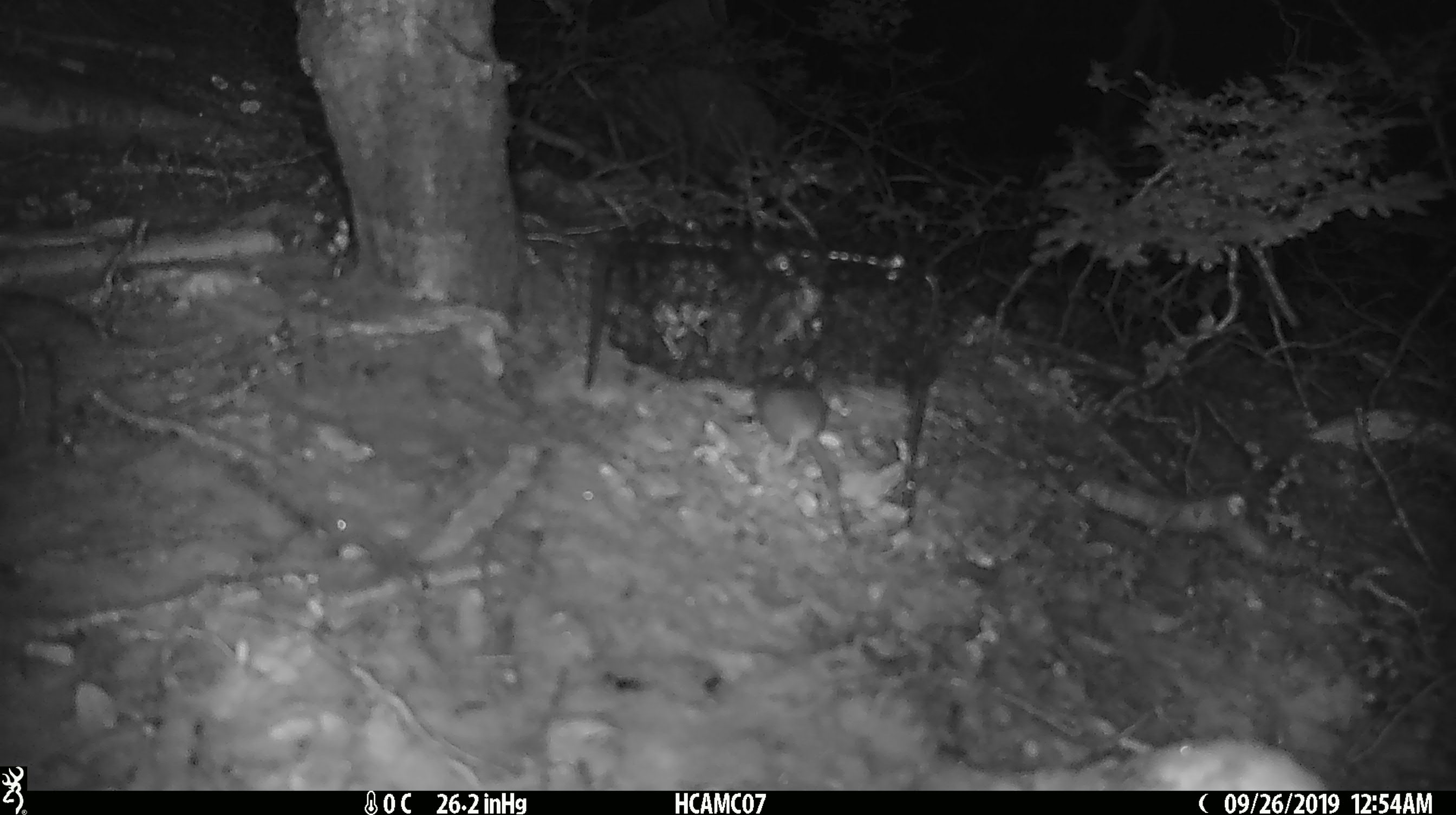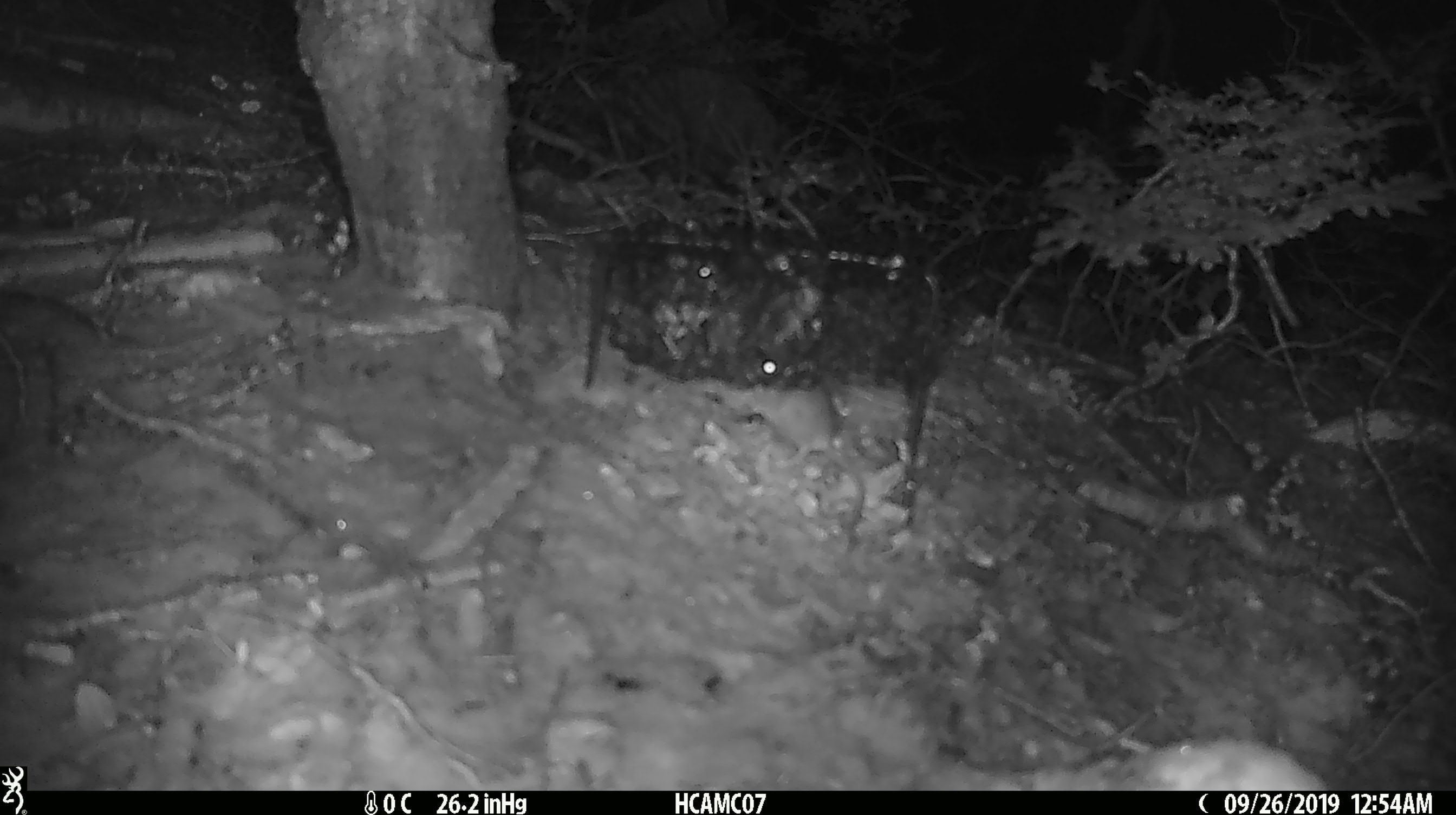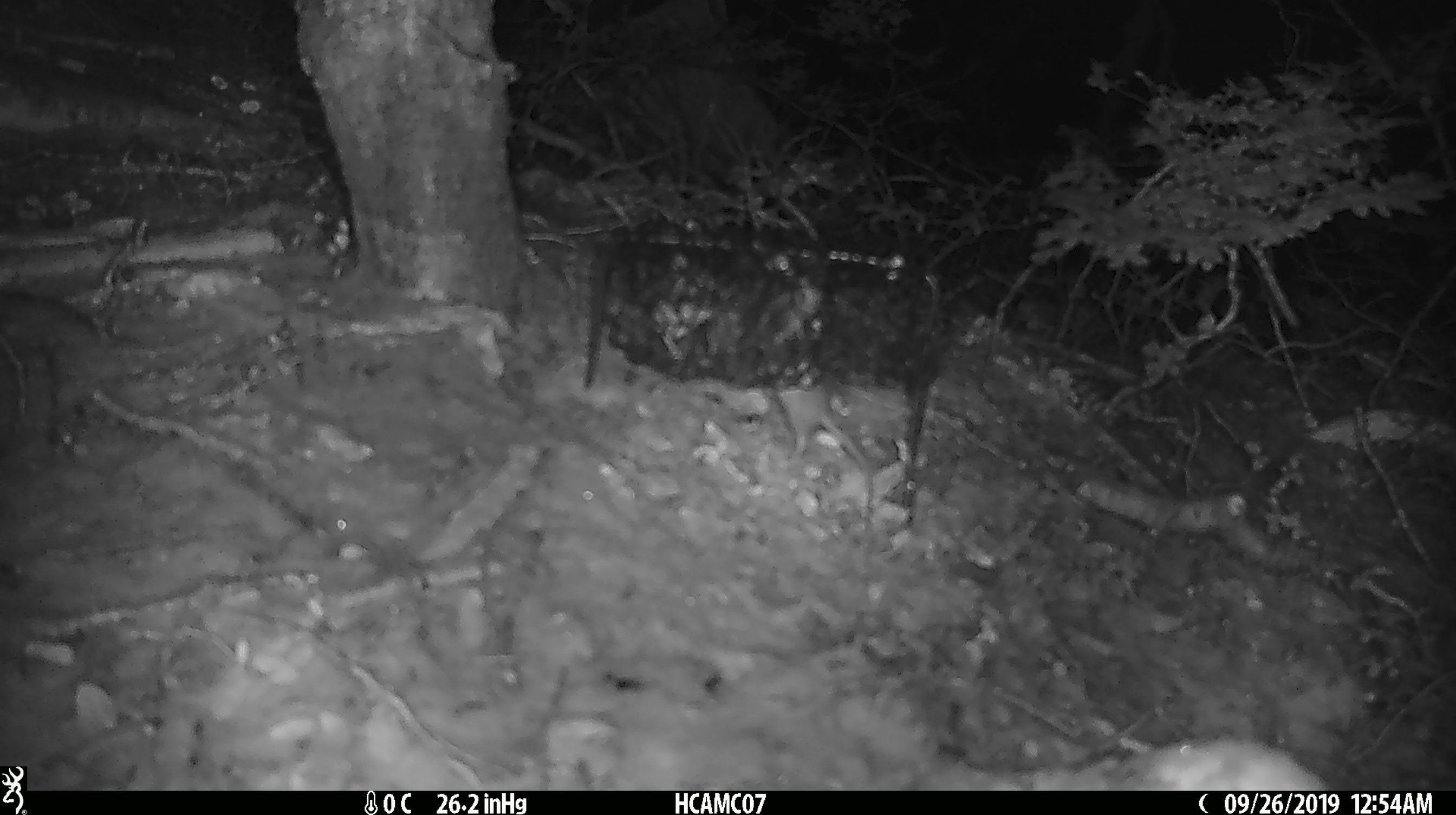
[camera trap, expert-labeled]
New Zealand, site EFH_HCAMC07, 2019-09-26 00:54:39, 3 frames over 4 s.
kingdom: Animalia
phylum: Chordata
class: Mammalia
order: Rodentia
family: Muridae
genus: Mus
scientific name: Mus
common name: mouse